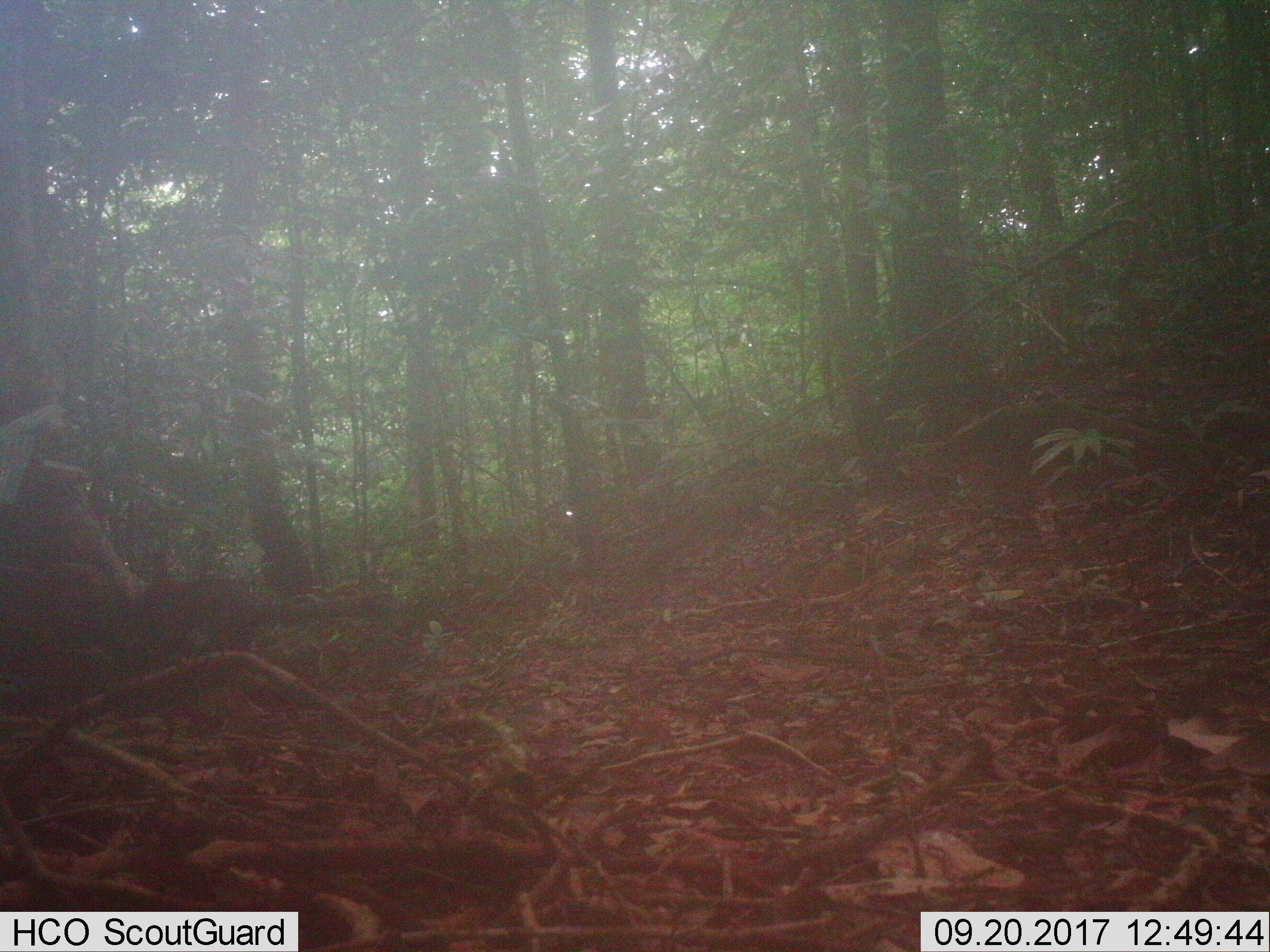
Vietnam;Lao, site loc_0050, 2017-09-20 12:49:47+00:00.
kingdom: Animalia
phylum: Chordata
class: Mammalia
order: Rodentia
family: Sciuridae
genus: Callosciurus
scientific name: Callosciurus erythraeus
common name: pallas's squirrel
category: pallass squirrel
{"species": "pallass squirrel (pallas's squirrel) (Callosciurus erythraeus)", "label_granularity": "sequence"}